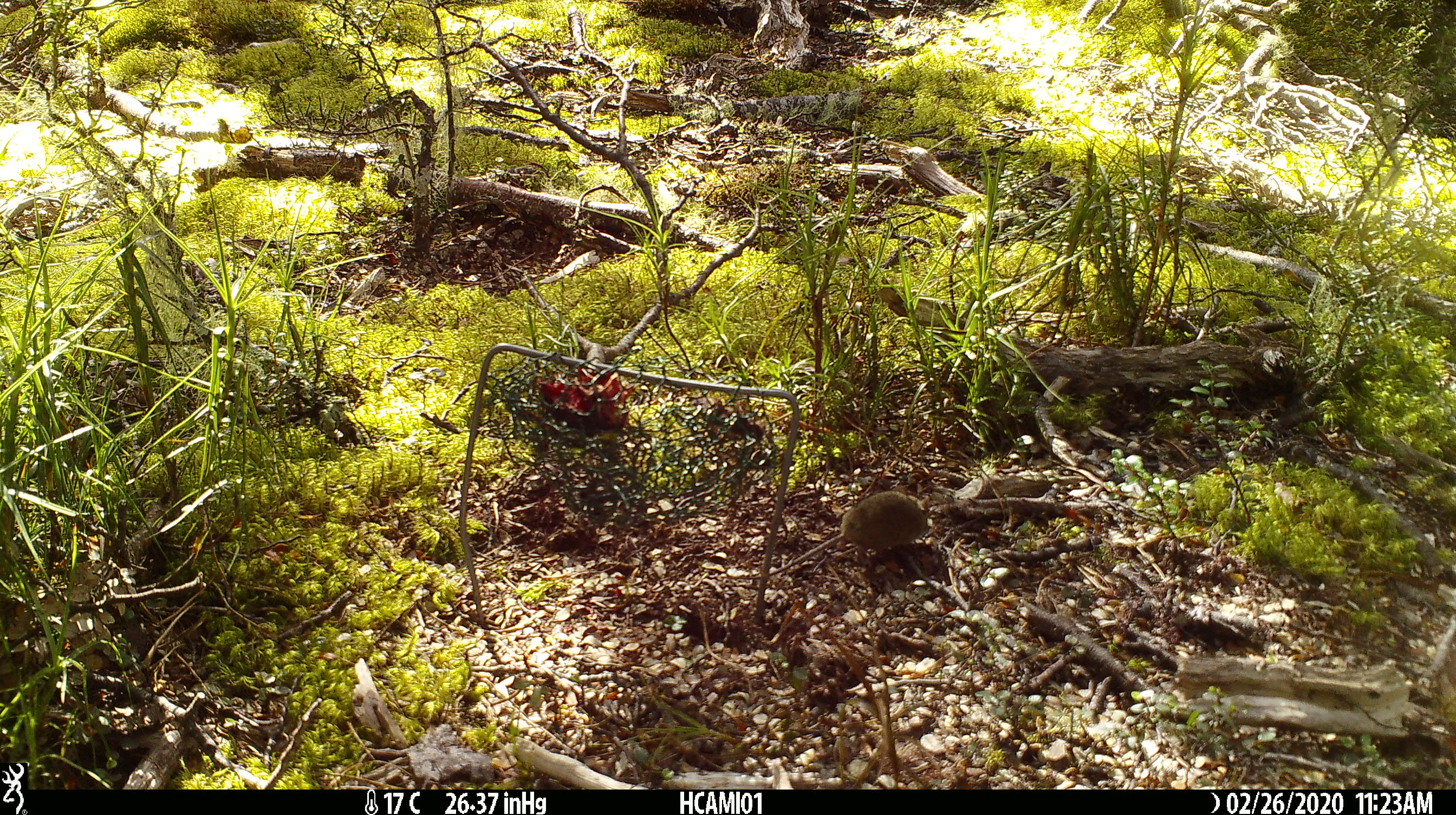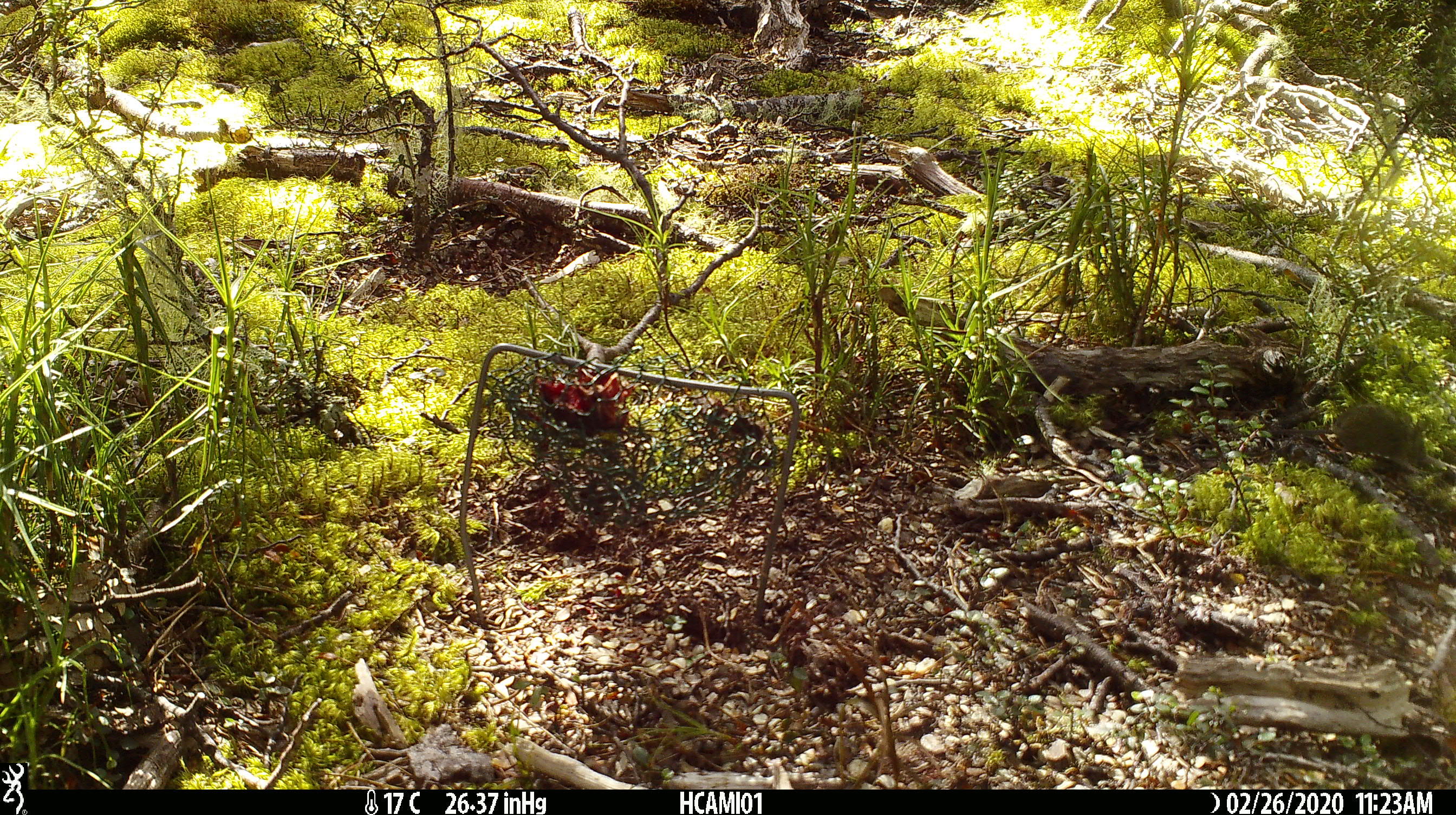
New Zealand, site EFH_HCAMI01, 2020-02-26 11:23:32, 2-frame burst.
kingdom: Animalia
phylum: Chordata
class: Mammalia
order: Rodentia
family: Muridae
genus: Mus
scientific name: Mus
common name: mouse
Mouse (Mus).